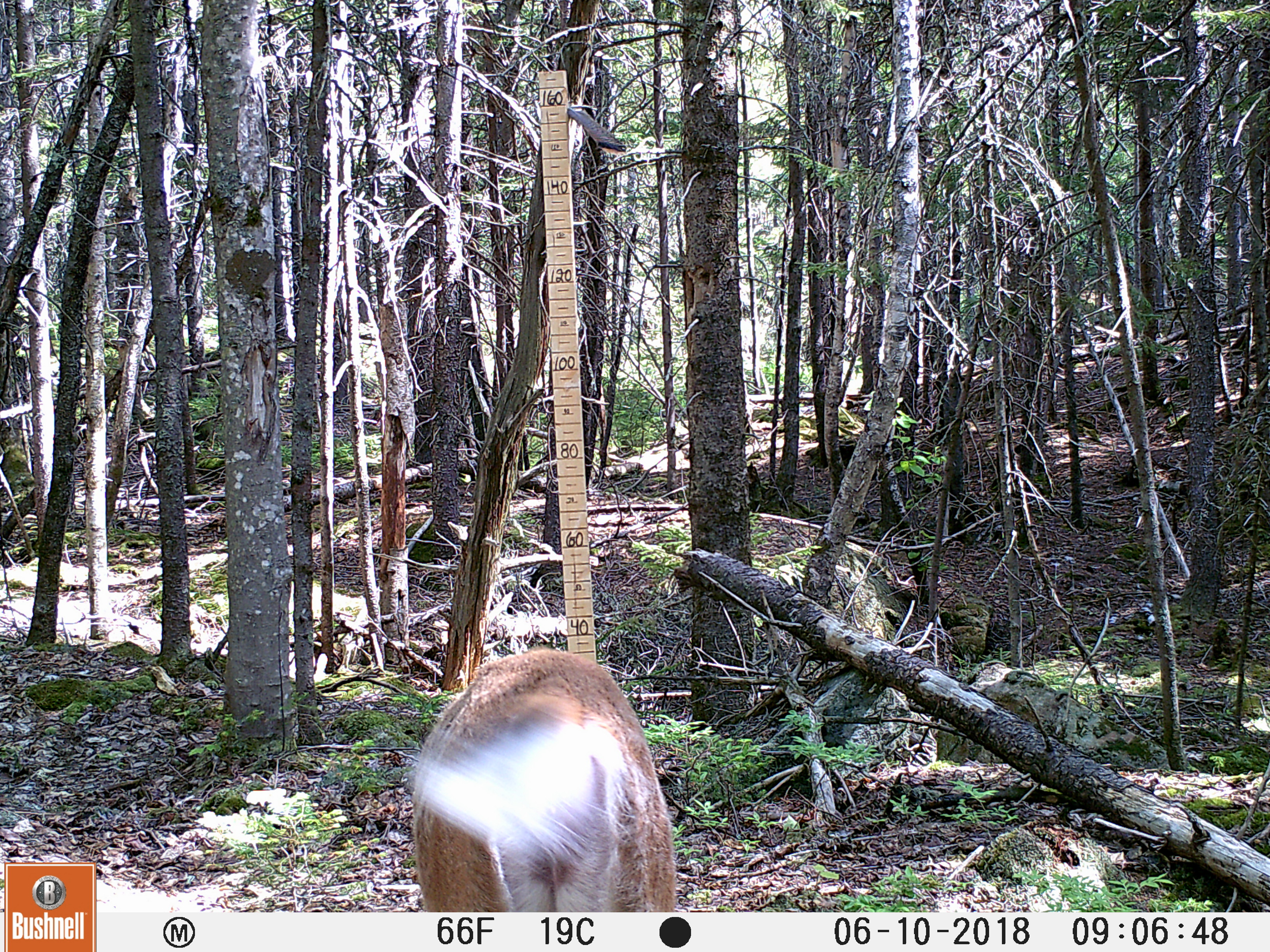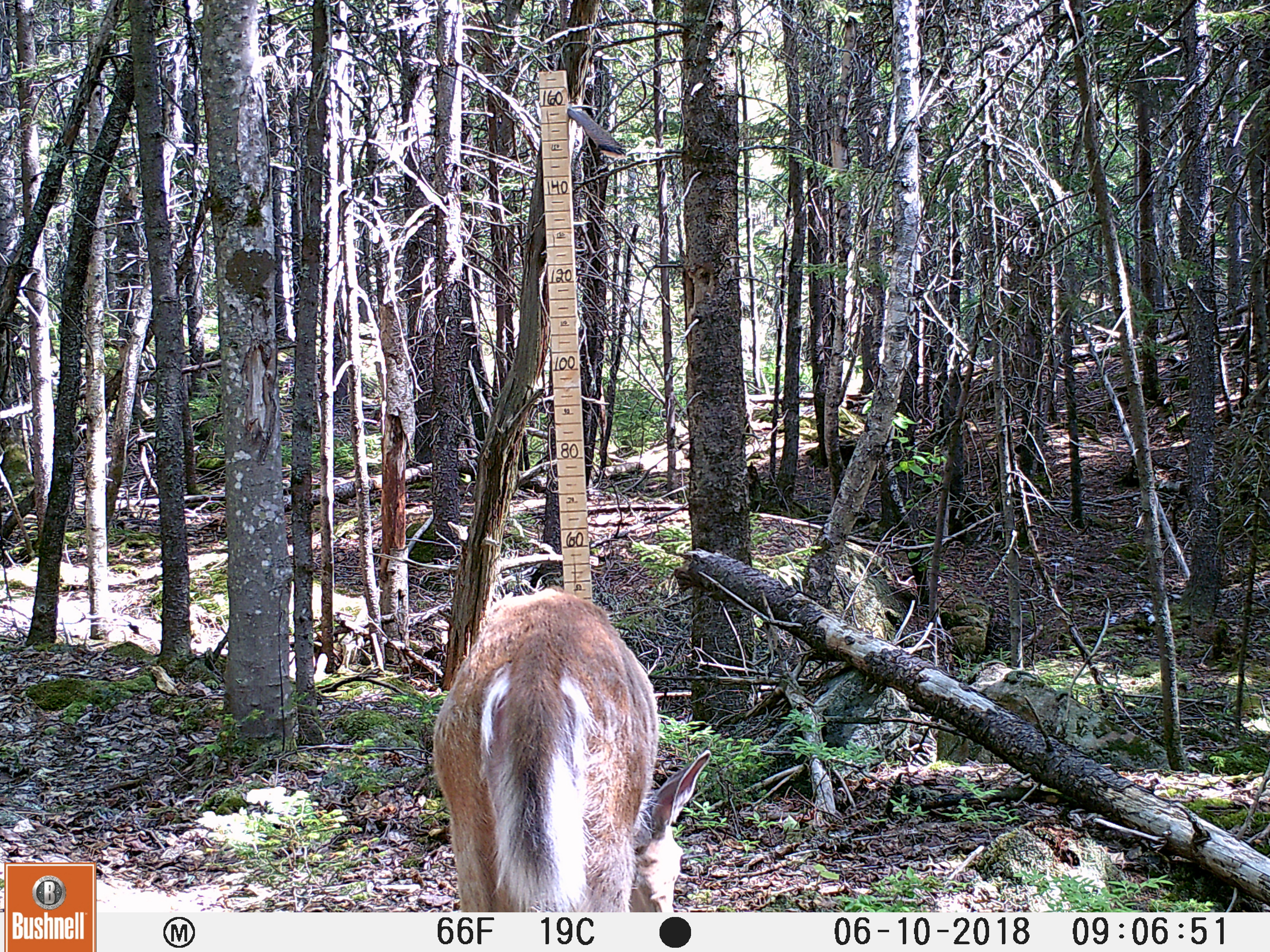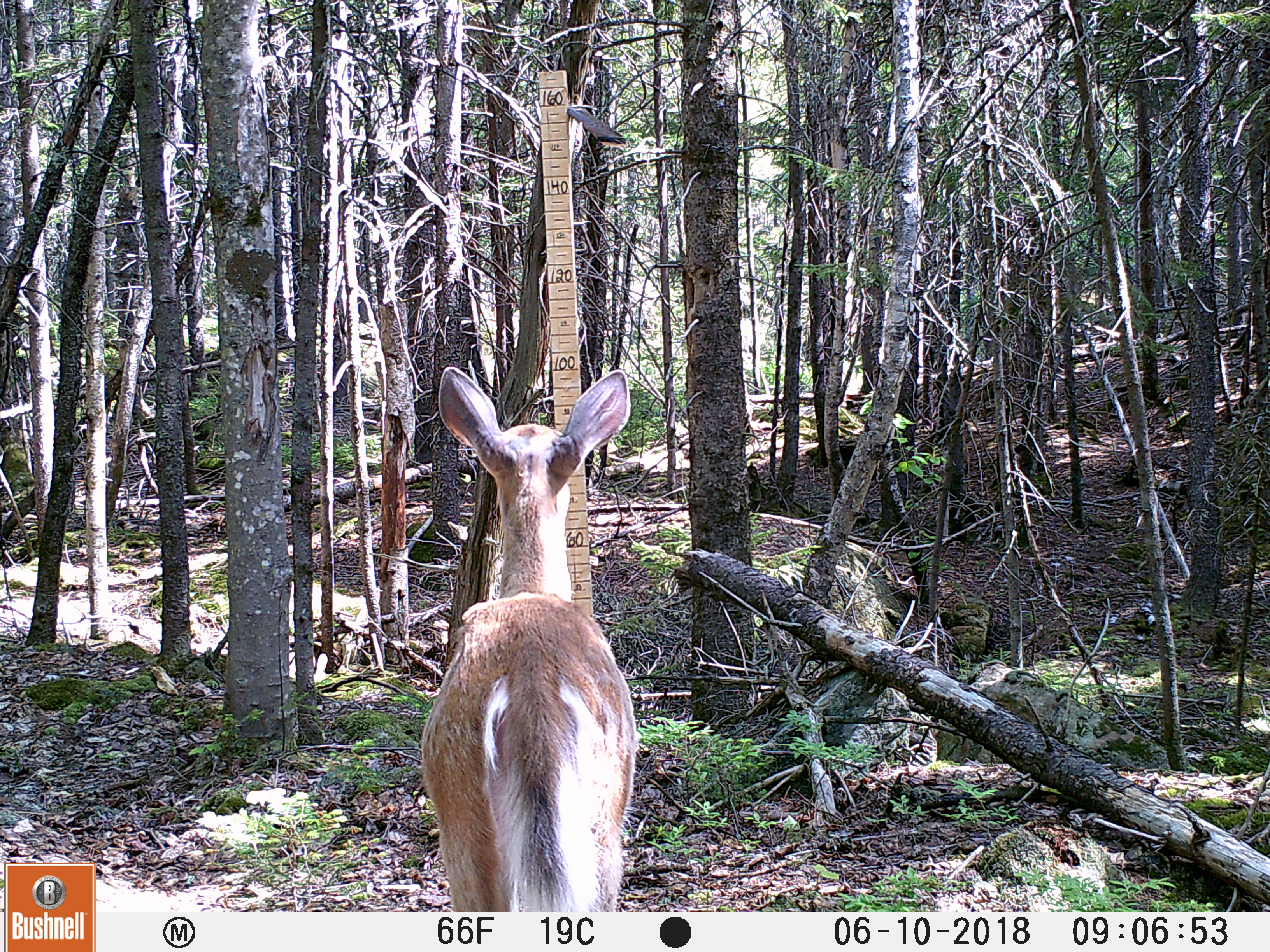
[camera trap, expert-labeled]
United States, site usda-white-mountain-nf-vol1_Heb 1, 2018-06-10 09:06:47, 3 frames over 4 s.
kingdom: Animalia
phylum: Chordata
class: Mammalia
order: Artiodactyla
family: Cervidae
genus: Odocoileus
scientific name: Odocoileus virginianus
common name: white-tailed deer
White-tailed deer (Odocoileus virginianus).